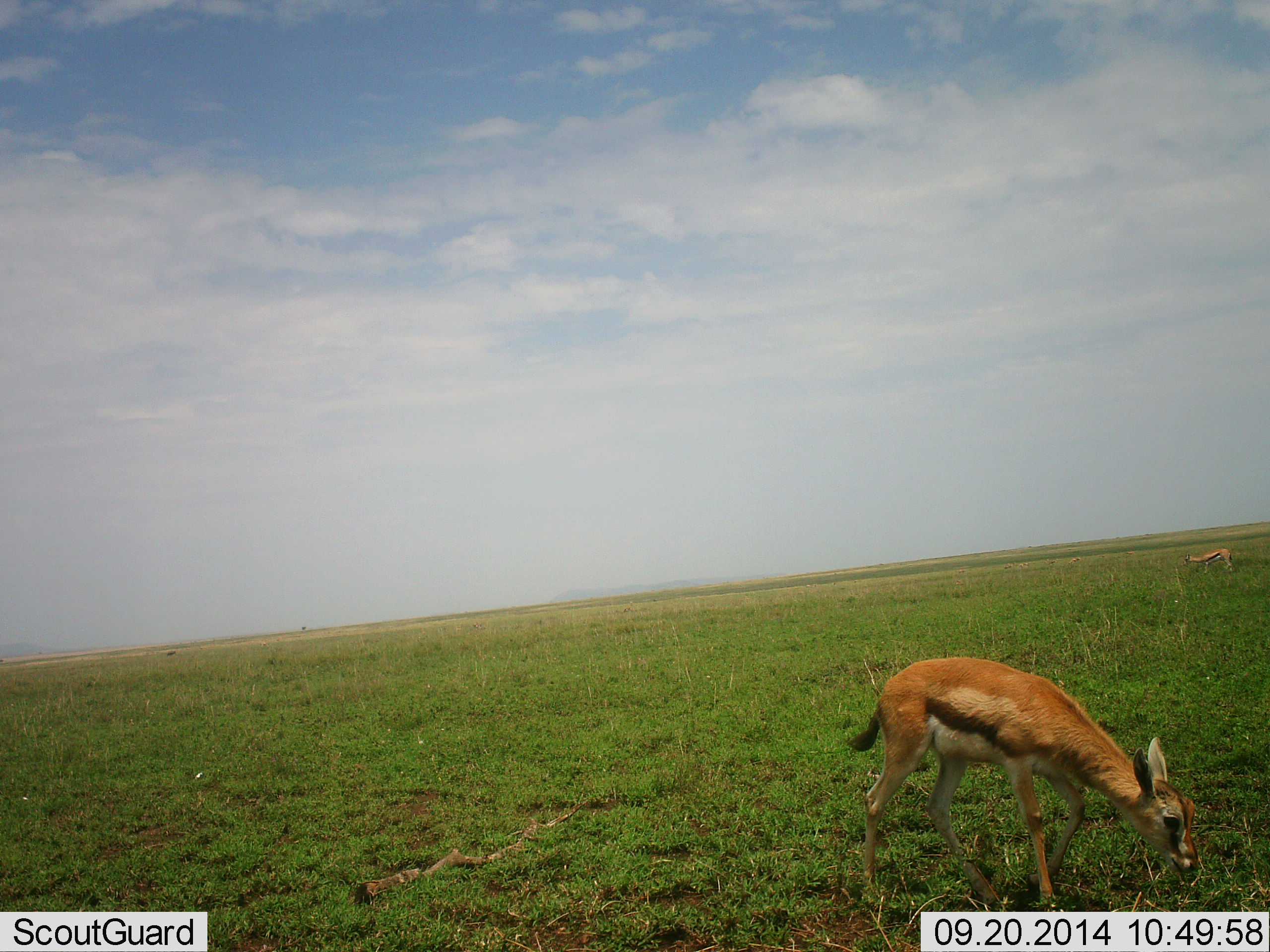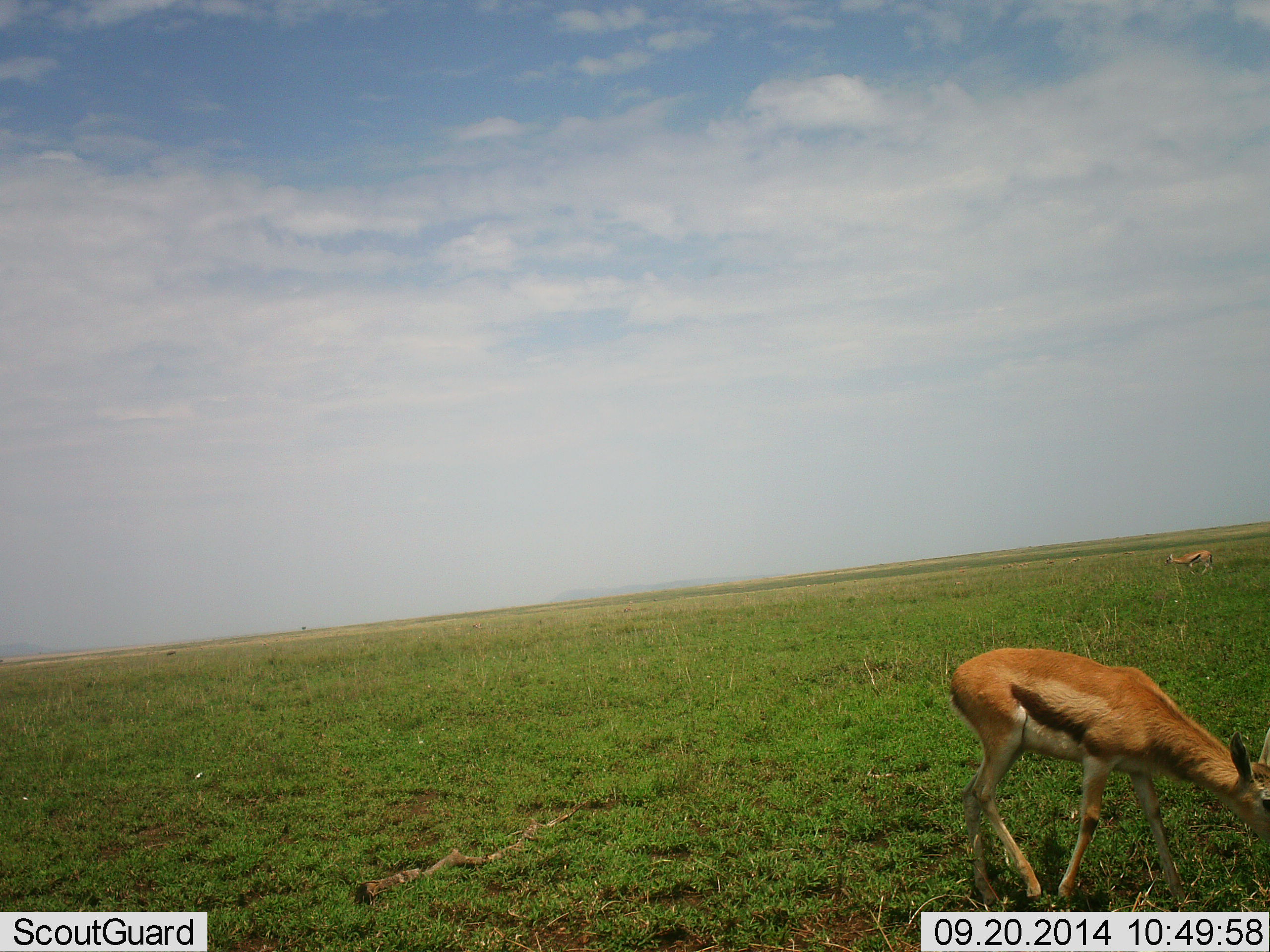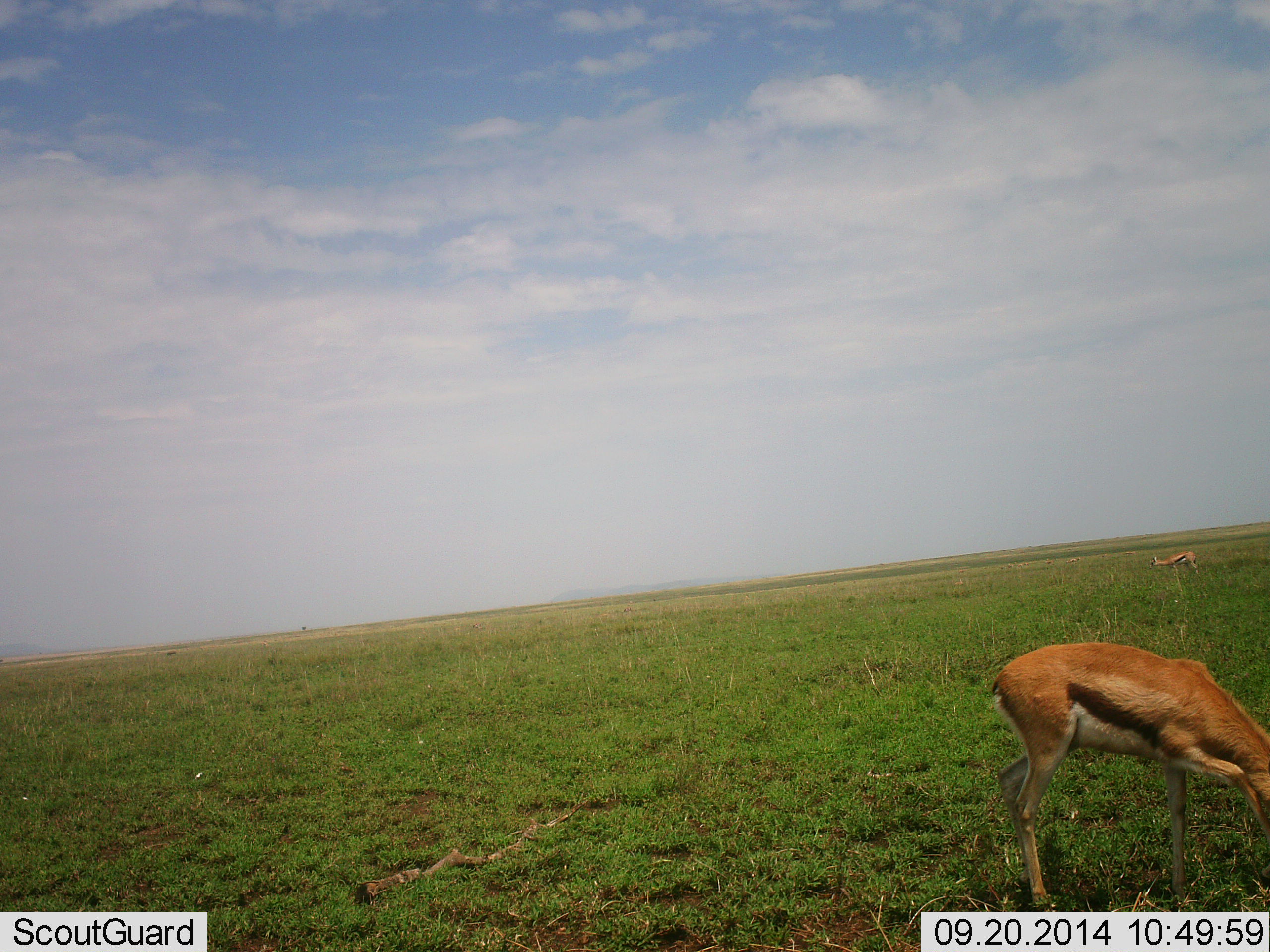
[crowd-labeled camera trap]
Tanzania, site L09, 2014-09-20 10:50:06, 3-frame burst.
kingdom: Animalia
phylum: Chordata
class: Mammalia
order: Artiodactyla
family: Bovidae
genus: Eudorcas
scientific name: Eudorcas thomsonii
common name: thomson's gazelle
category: gazellethomsons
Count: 2.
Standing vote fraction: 20%.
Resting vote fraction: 10%.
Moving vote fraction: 50%.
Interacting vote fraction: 0%.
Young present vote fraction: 20%.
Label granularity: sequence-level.